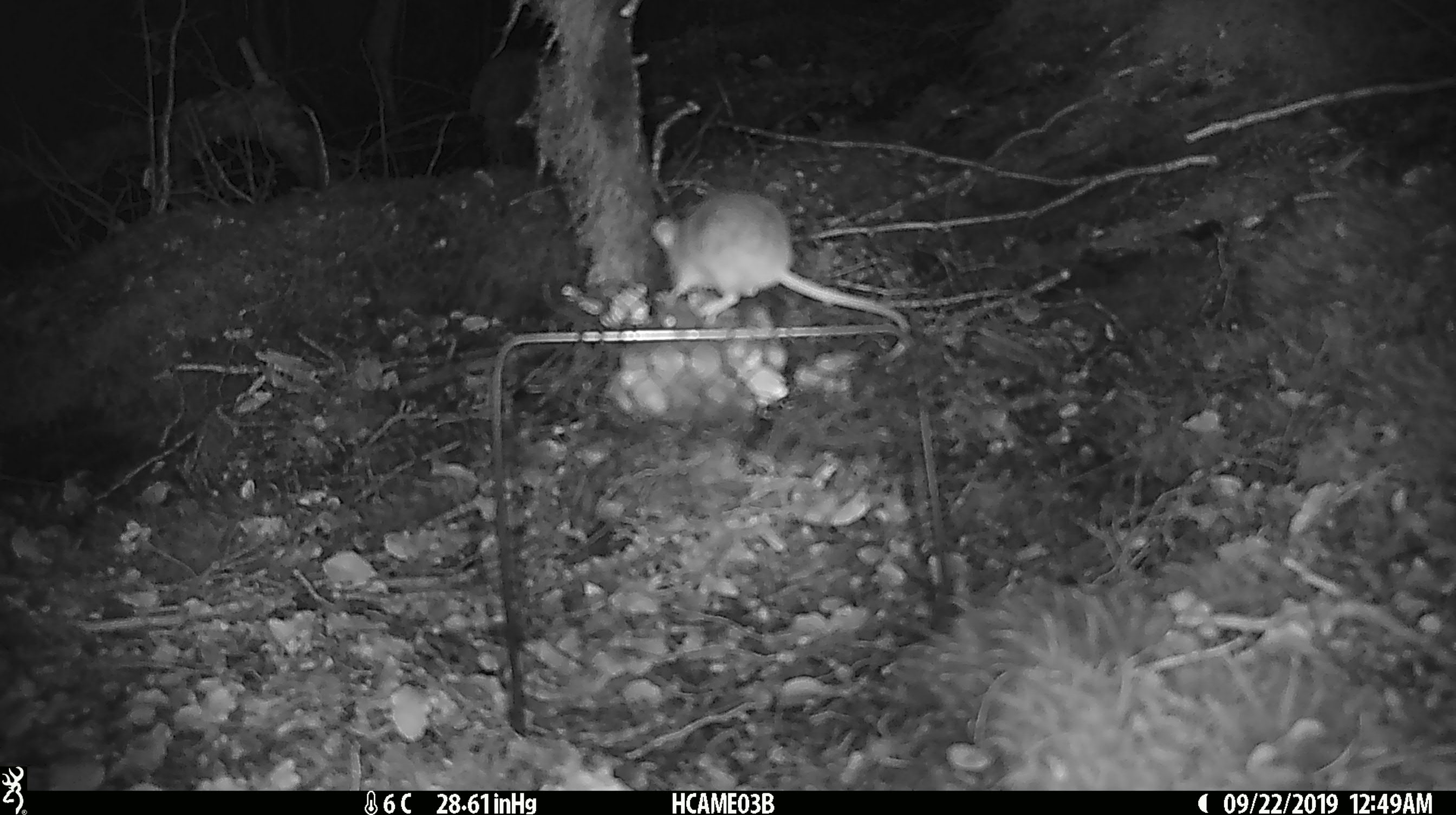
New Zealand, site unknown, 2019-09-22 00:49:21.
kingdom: Animalia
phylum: Chordata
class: Mammalia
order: Rodentia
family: Muridae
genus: Mus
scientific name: Mus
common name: mouse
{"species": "mouse (Mus)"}